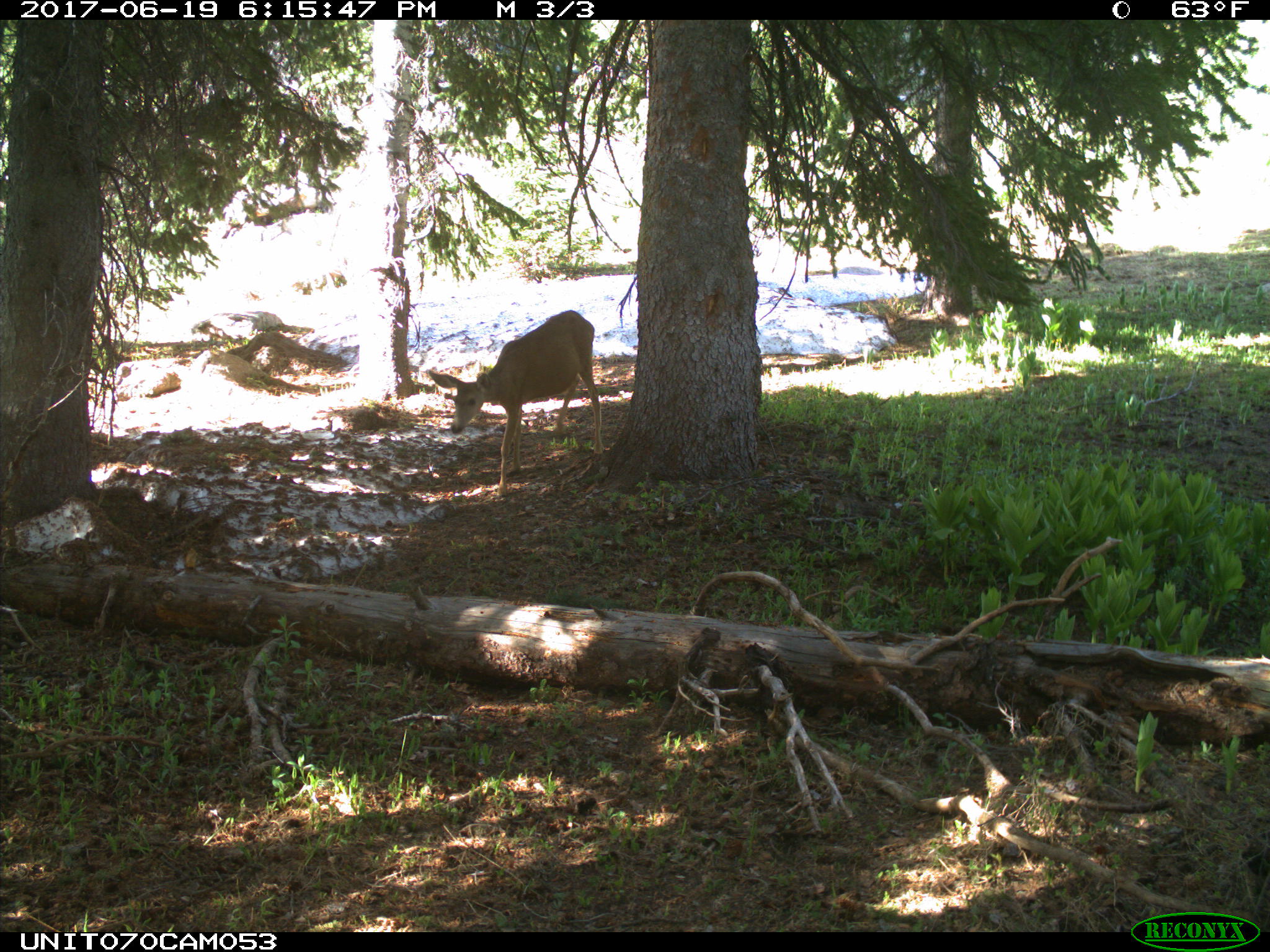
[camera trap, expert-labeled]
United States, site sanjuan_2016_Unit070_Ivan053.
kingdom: Animalia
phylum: Chordata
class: Mammalia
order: Artiodactyla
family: Cervidae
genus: Odocoileus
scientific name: Odocoileus hemionus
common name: mule deer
Odocoileus hemionus (mule deer).